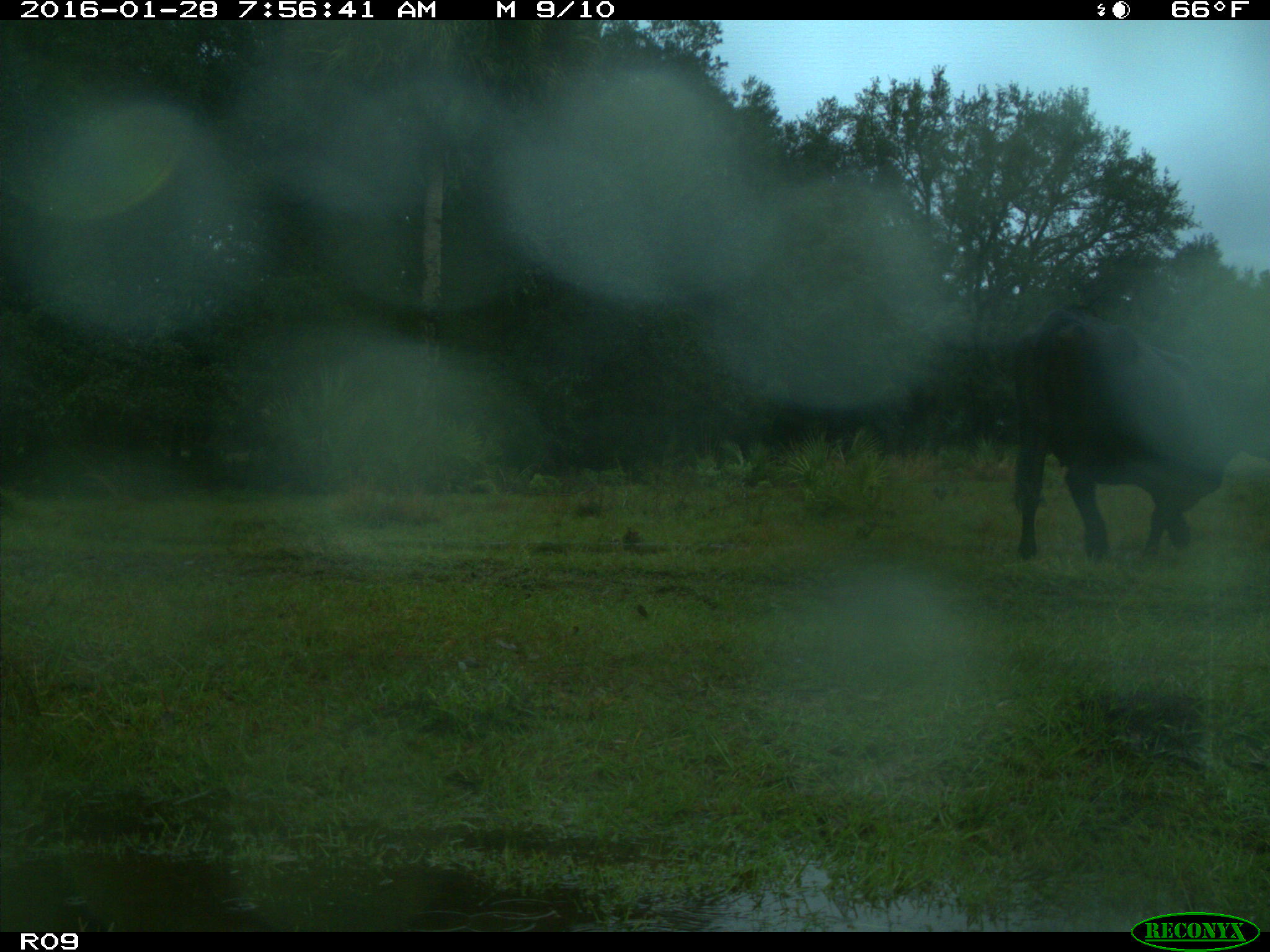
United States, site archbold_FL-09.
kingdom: Animalia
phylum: Chordata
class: Mammalia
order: Artiodactyla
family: Bovidae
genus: Bos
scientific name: Bos taurus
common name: domestic cow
Bos taurus (domestic cow).